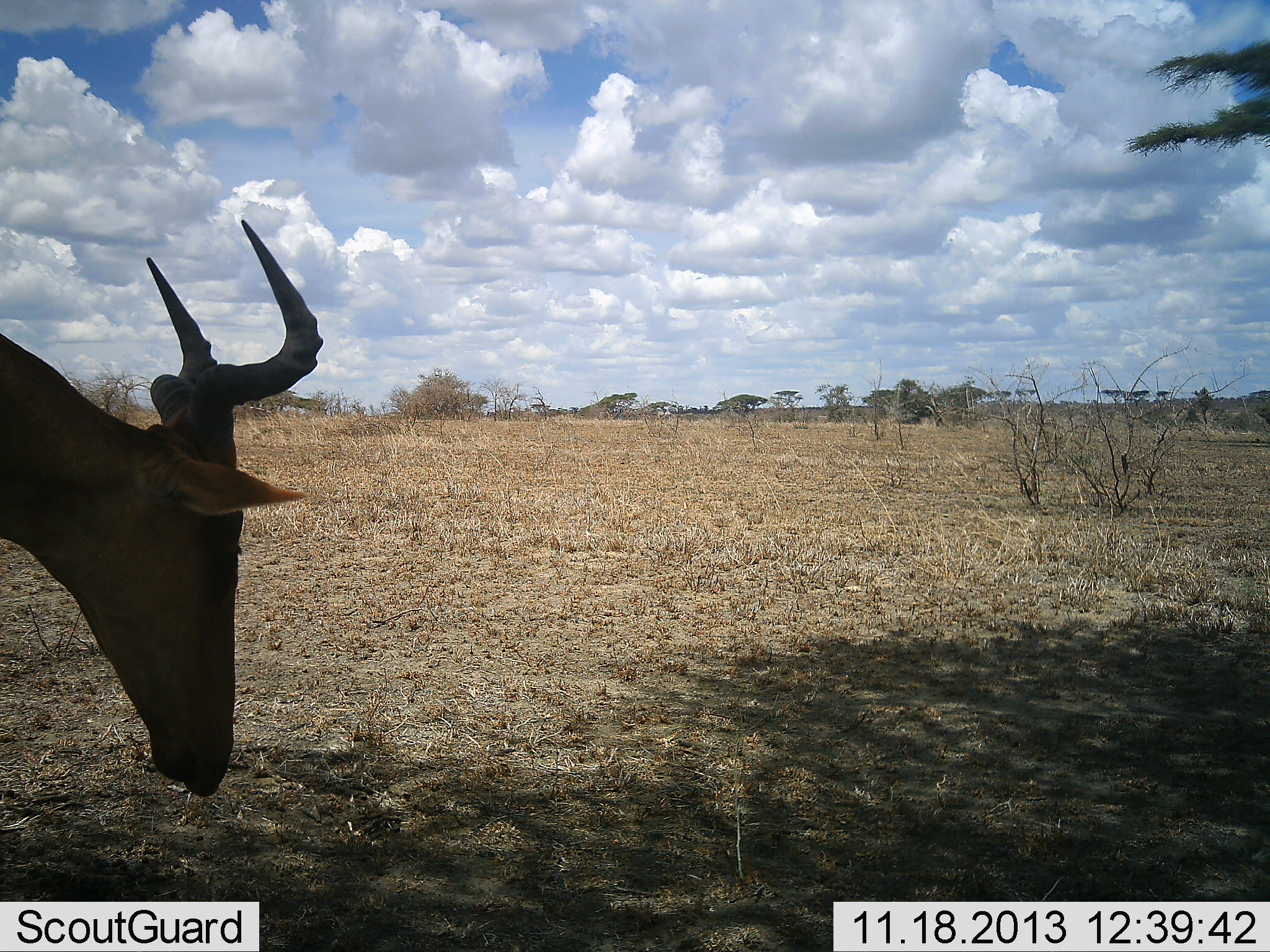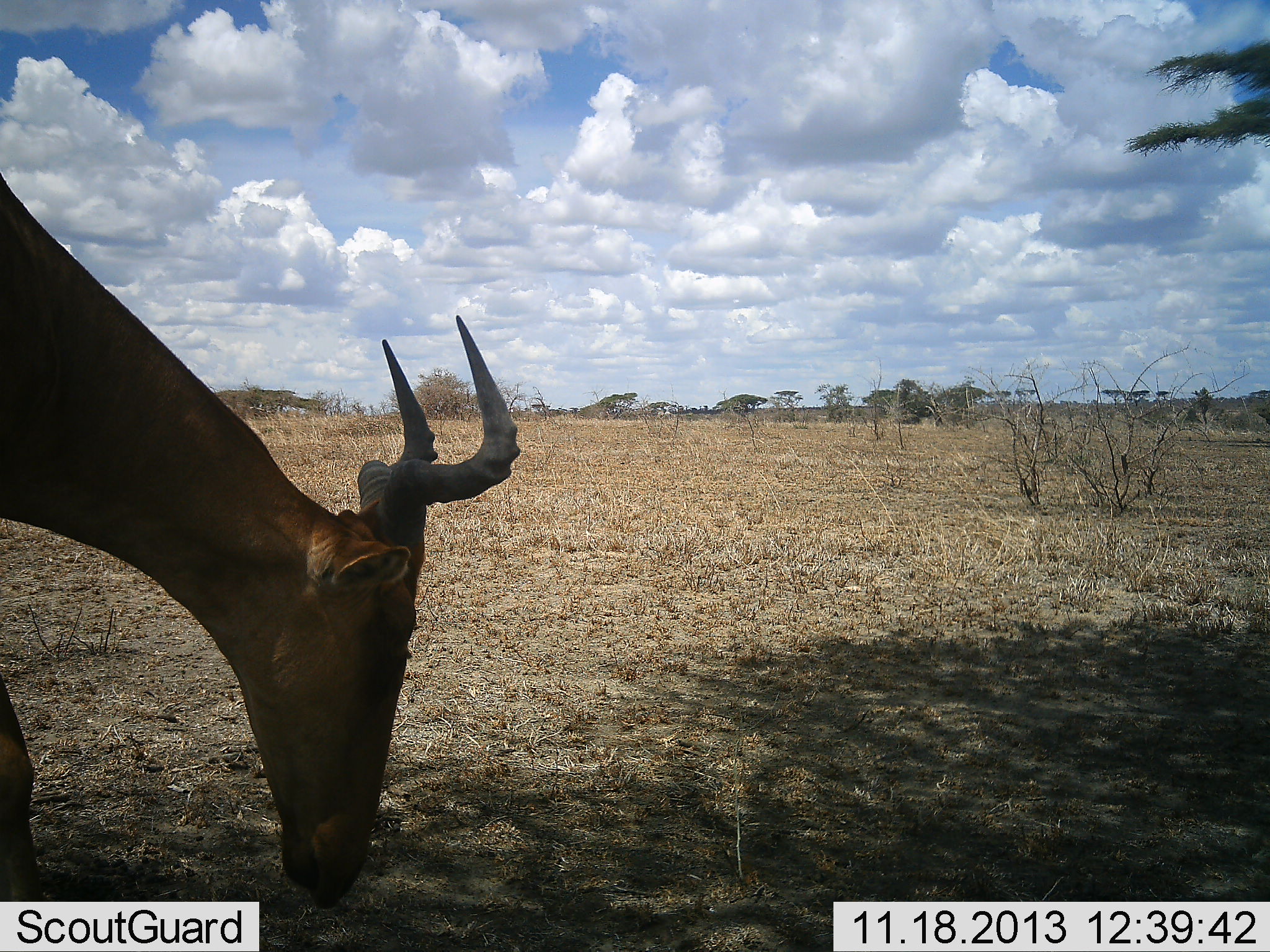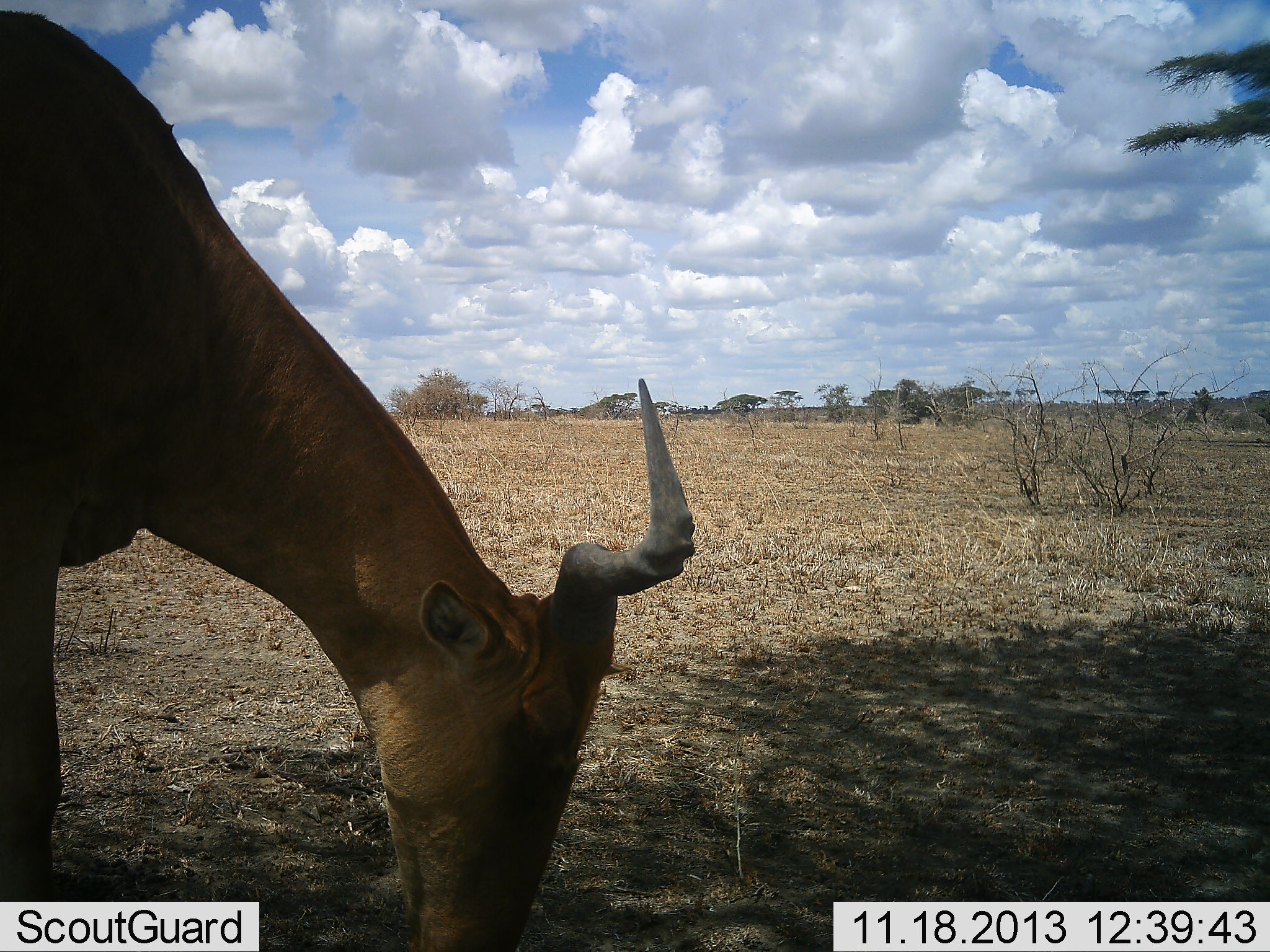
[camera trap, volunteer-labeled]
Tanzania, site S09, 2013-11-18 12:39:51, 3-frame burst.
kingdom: Animalia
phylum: Chordata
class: Mammalia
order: Artiodactyla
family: Bovidae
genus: Alcelaphus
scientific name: Alcelaphus buselaphus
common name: hartebeest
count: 1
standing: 15%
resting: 0%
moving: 8%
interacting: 0%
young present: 0%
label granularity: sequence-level